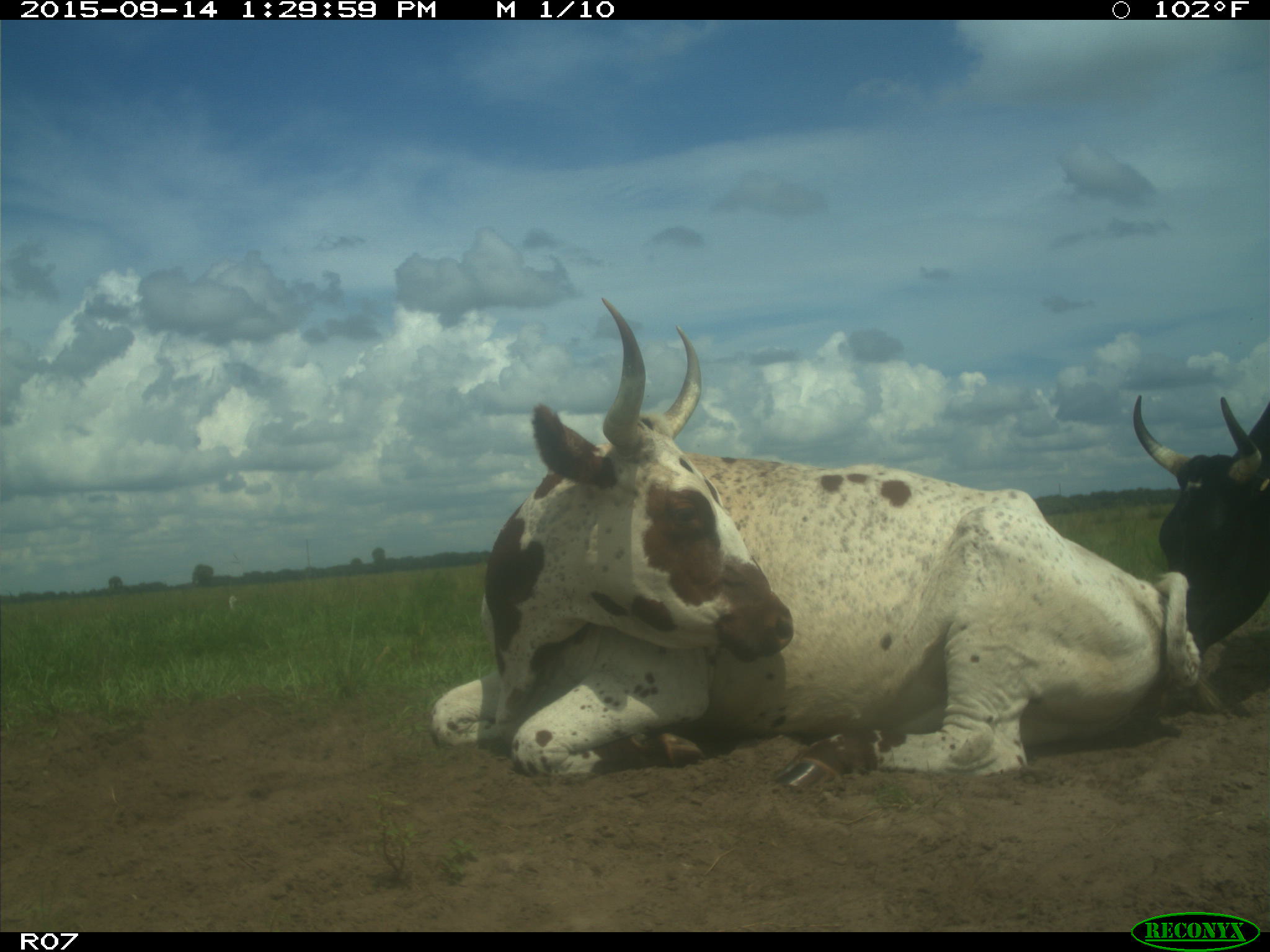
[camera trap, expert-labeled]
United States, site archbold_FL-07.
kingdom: Animalia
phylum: Chordata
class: Mammalia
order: Artiodactyla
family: Bovidae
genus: Bos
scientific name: Bos taurus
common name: domestic cow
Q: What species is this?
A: Bos taurus (domestic cow).